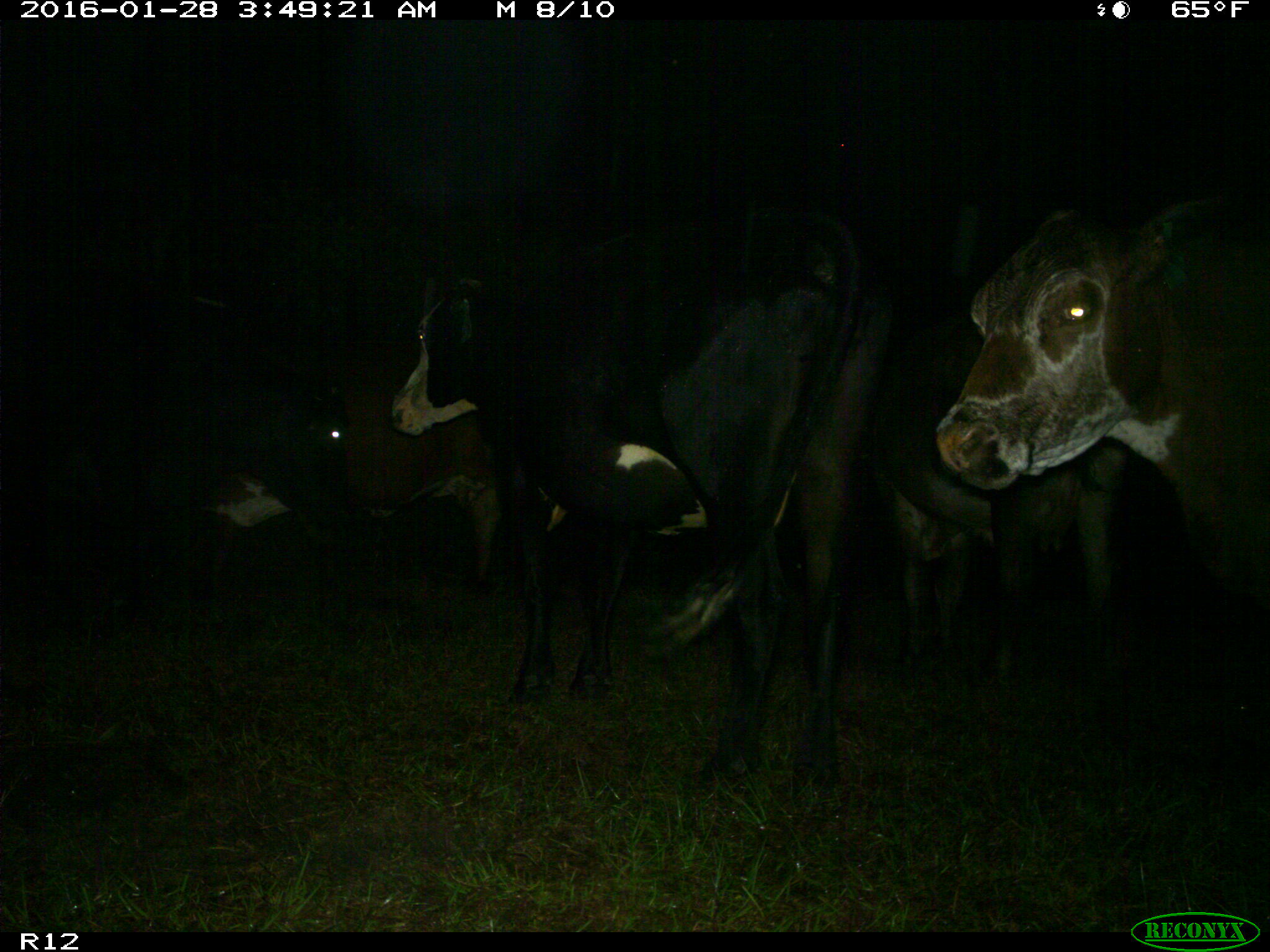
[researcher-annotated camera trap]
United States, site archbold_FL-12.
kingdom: Animalia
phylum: Chordata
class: Mammalia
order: Artiodactyla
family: Bovidae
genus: Bos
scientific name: Bos taurus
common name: domestic cow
Bos taurus (domestic cow).